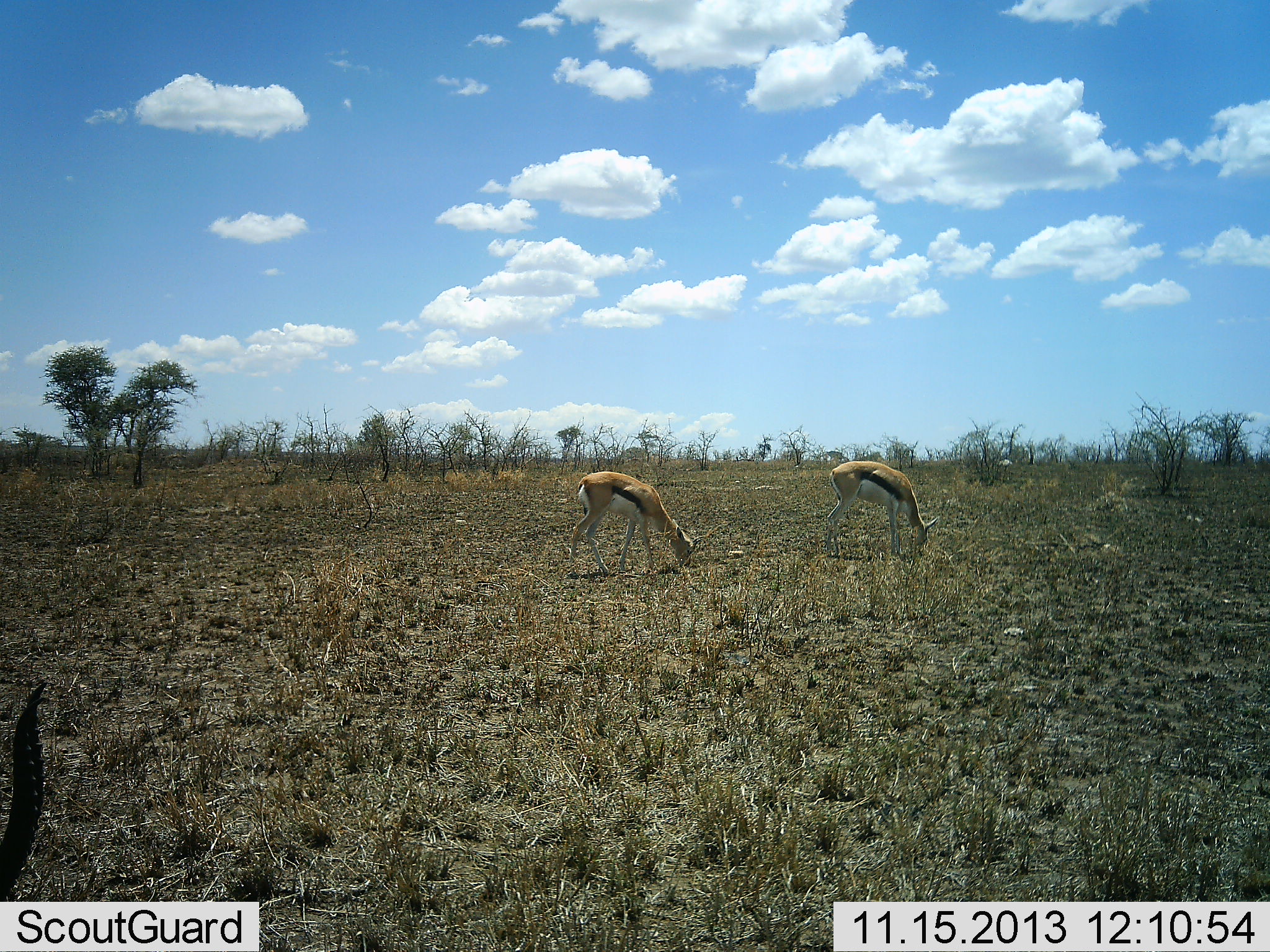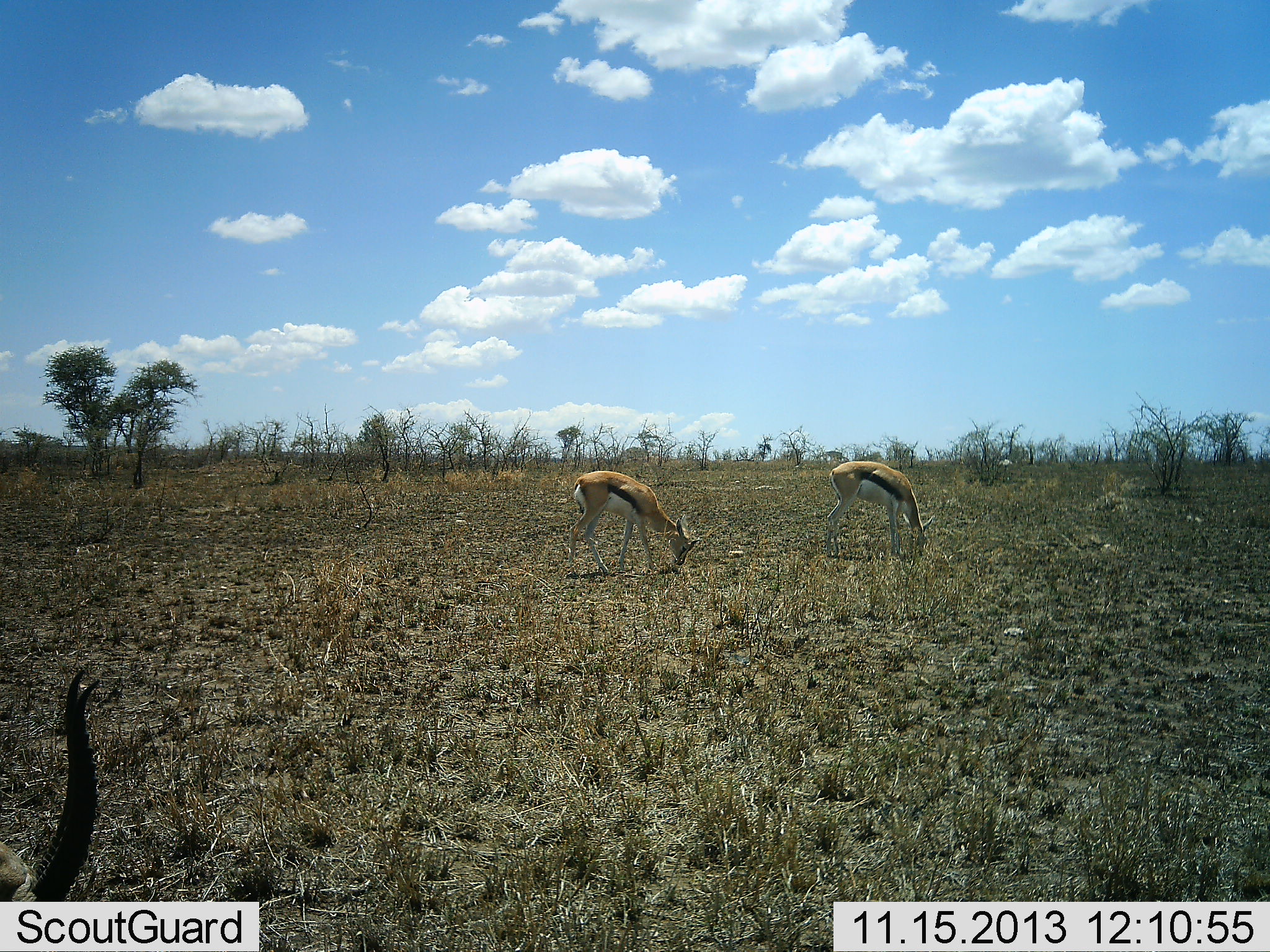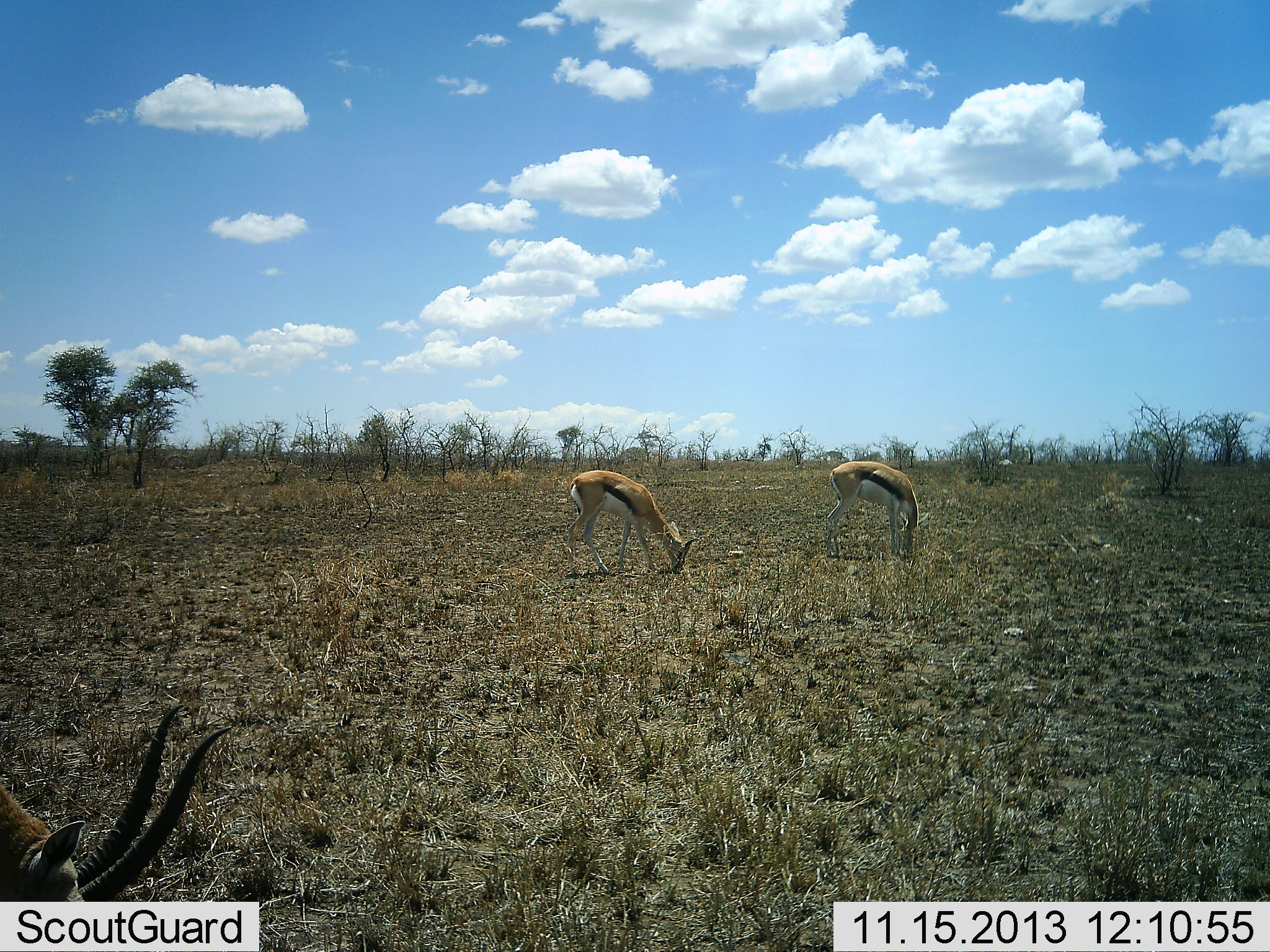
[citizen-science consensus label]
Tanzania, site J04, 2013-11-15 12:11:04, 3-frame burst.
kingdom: Animalia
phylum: Chordata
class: Mammalia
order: Artiodactyla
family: Bovidae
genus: Eudorcas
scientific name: Eudorcas thomsonii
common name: thomson's gazelle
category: gazellethomsons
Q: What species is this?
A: Gazellethomsons (thomson's gazelle) (Eudorcas thomsonii).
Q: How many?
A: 3.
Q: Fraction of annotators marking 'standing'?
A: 0%.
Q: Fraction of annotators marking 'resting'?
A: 10%.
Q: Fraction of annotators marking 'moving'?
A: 0%.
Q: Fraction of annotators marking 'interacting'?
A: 0%.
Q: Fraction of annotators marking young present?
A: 0%.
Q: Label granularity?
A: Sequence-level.